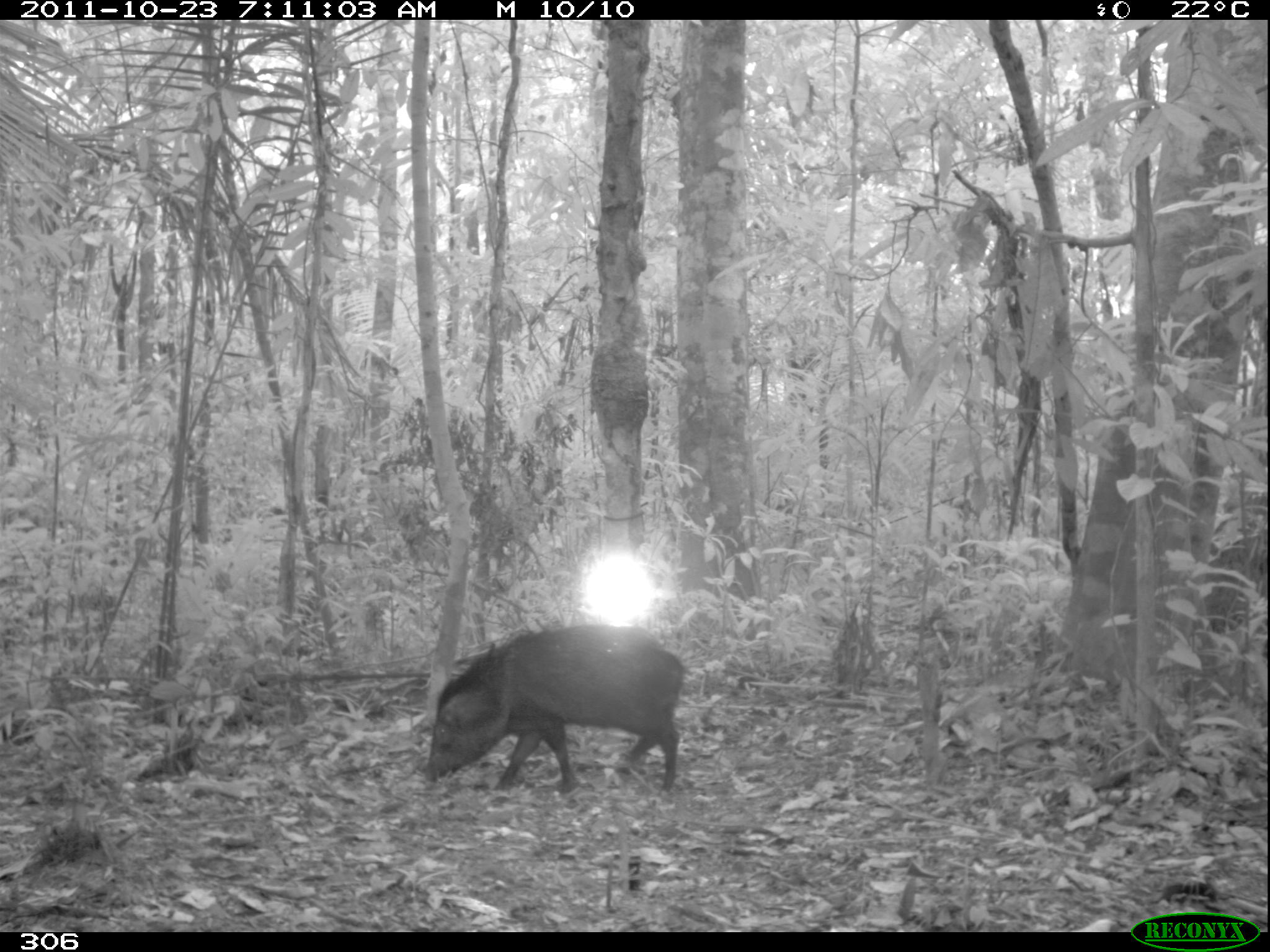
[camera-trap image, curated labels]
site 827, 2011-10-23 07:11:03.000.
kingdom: Animalia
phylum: Chordata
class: Mammalia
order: Artiodactyla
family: Tayassuidae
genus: Pecari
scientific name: Pecari tajacu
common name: collared peccary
Pecari tajacu (collared peccary).